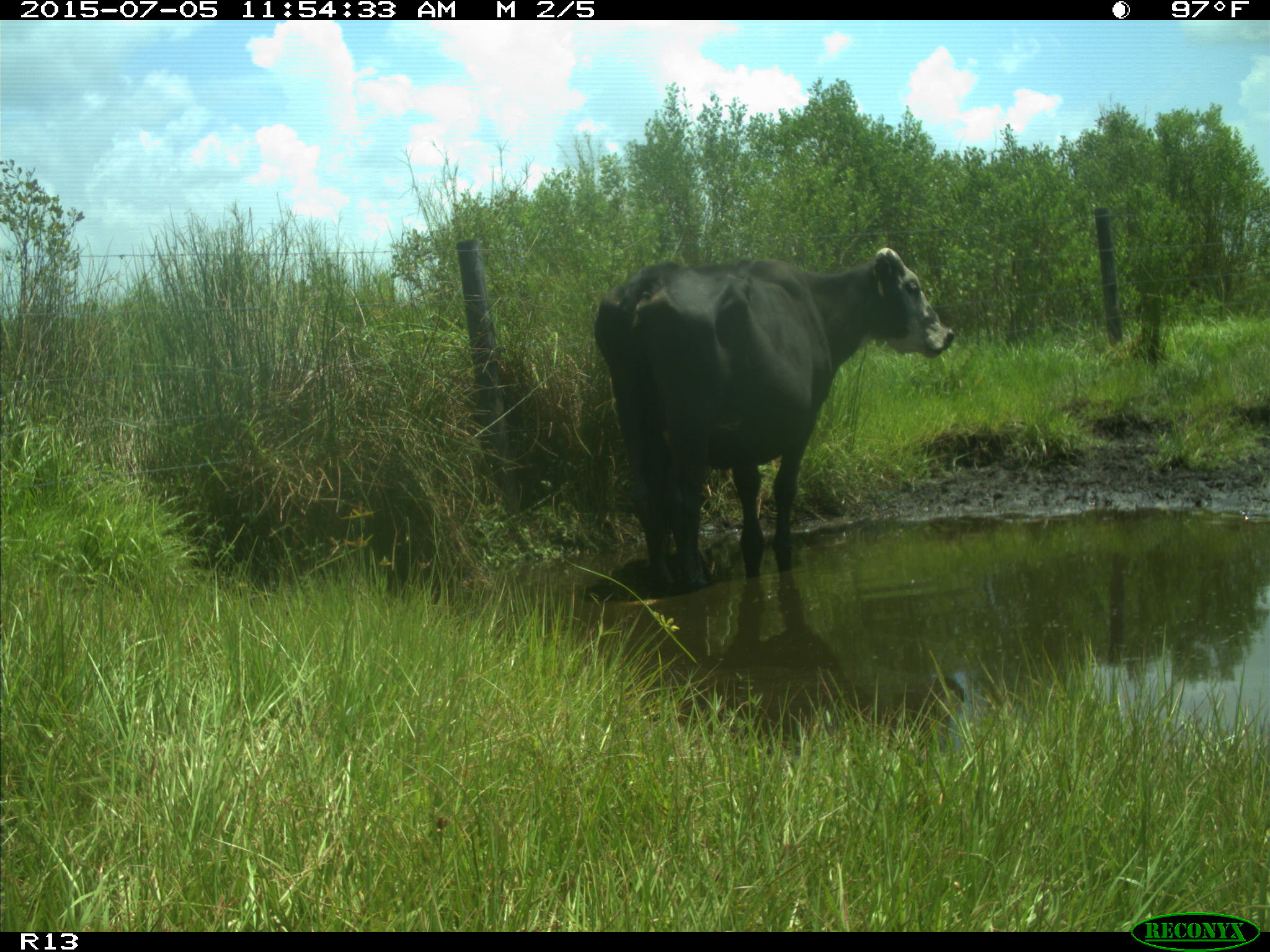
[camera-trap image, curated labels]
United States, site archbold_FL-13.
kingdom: Animalia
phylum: Chordata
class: Mammalia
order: Artiodactyla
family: Bovidae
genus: Bos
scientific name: Bos taurus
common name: domestic cow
Bos taurus (domestic cow).